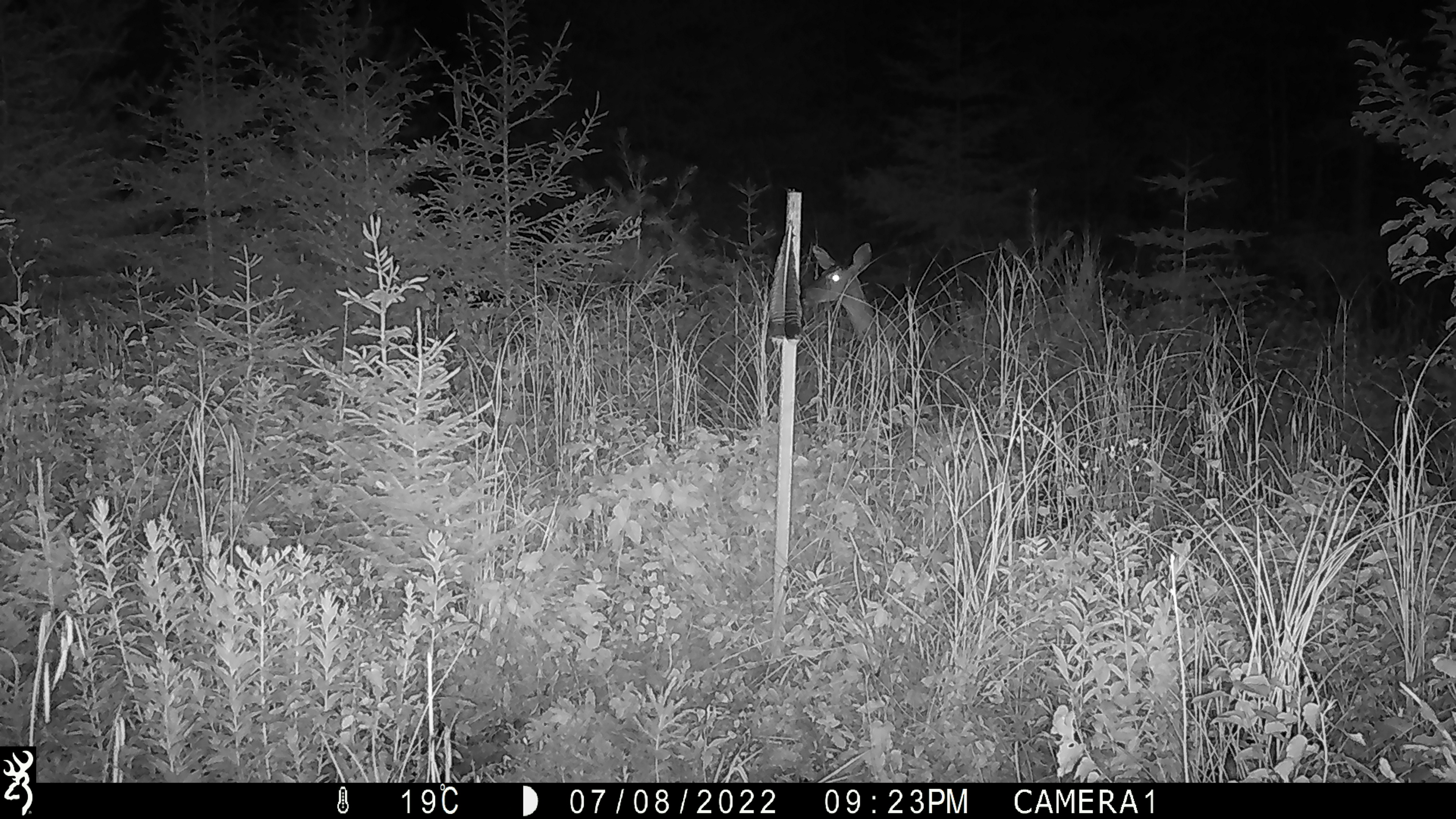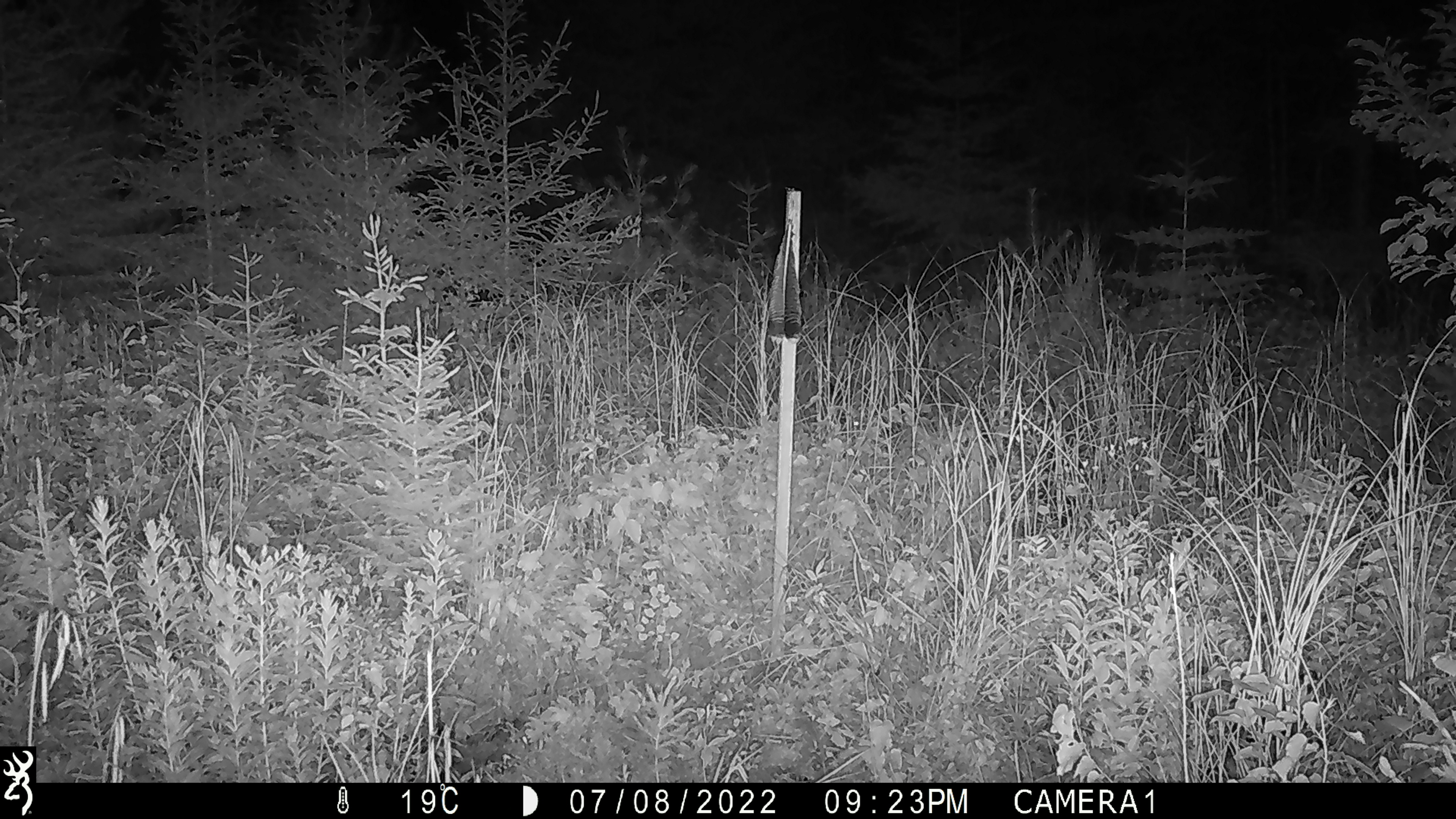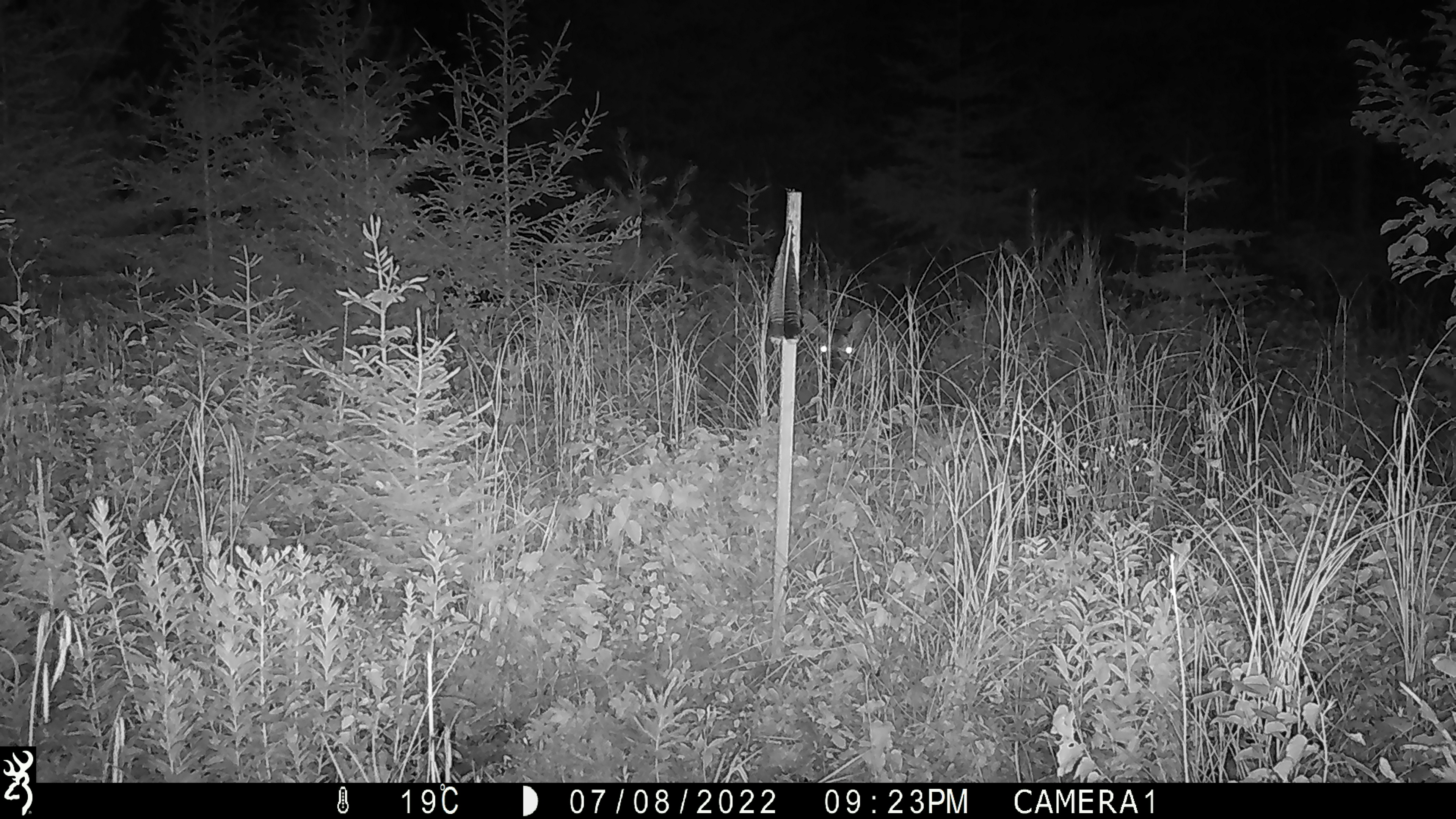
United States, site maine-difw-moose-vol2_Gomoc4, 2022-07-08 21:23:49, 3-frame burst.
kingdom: Animalia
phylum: Chordata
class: Mammalia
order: Artiodactyla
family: Cervidae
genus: Odocoileus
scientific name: Odocoileus virginianus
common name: white-tailed deer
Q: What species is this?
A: White-tailed deer (Odocoileus virginianus).